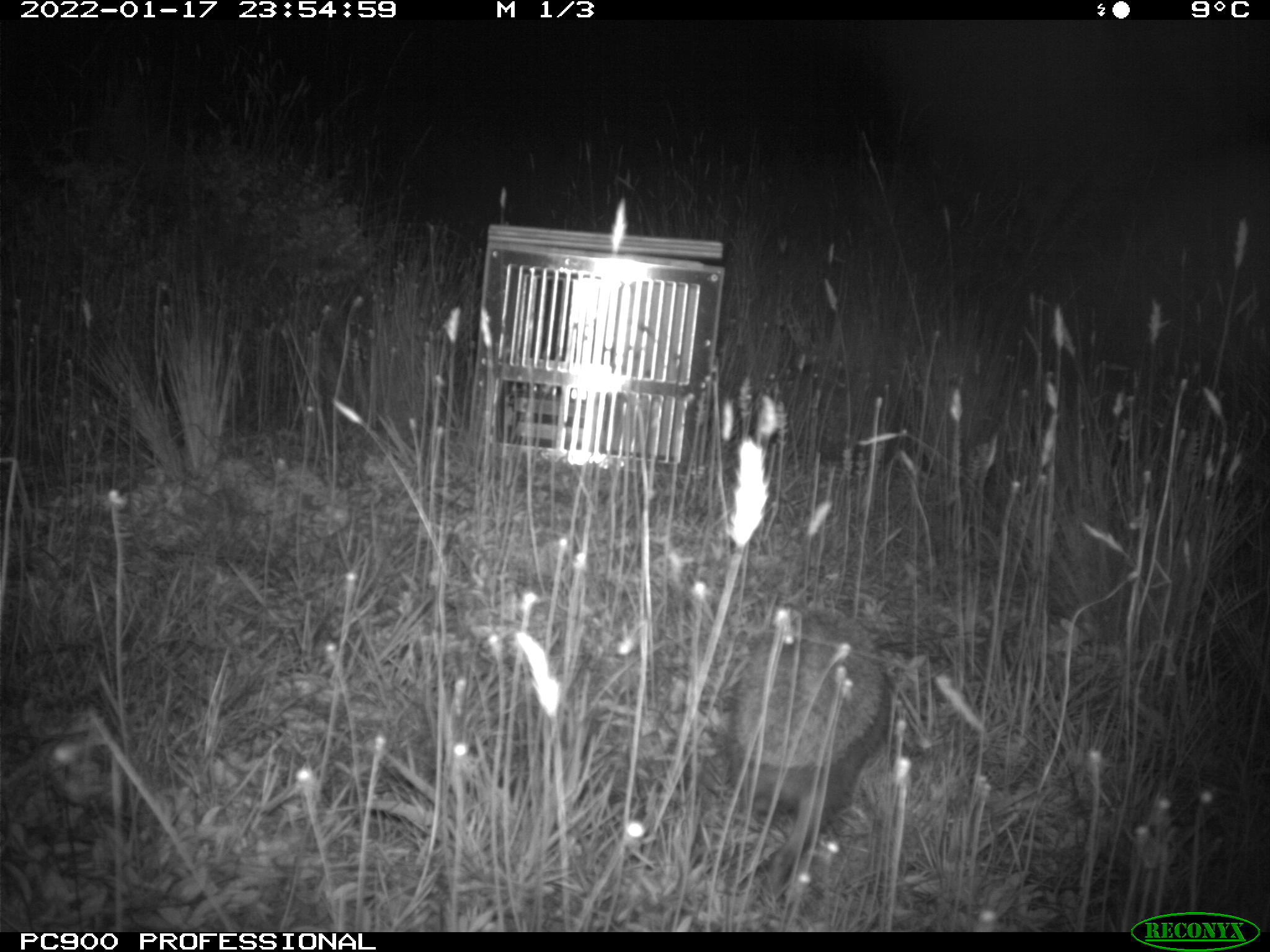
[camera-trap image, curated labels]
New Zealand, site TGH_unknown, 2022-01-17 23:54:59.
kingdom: Animalia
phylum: Chordata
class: Mammalia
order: Eulipotyphla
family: Erinaceidae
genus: Erinaceus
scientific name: Erinaceus europaeus europaeus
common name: european hedgehog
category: hedgehog